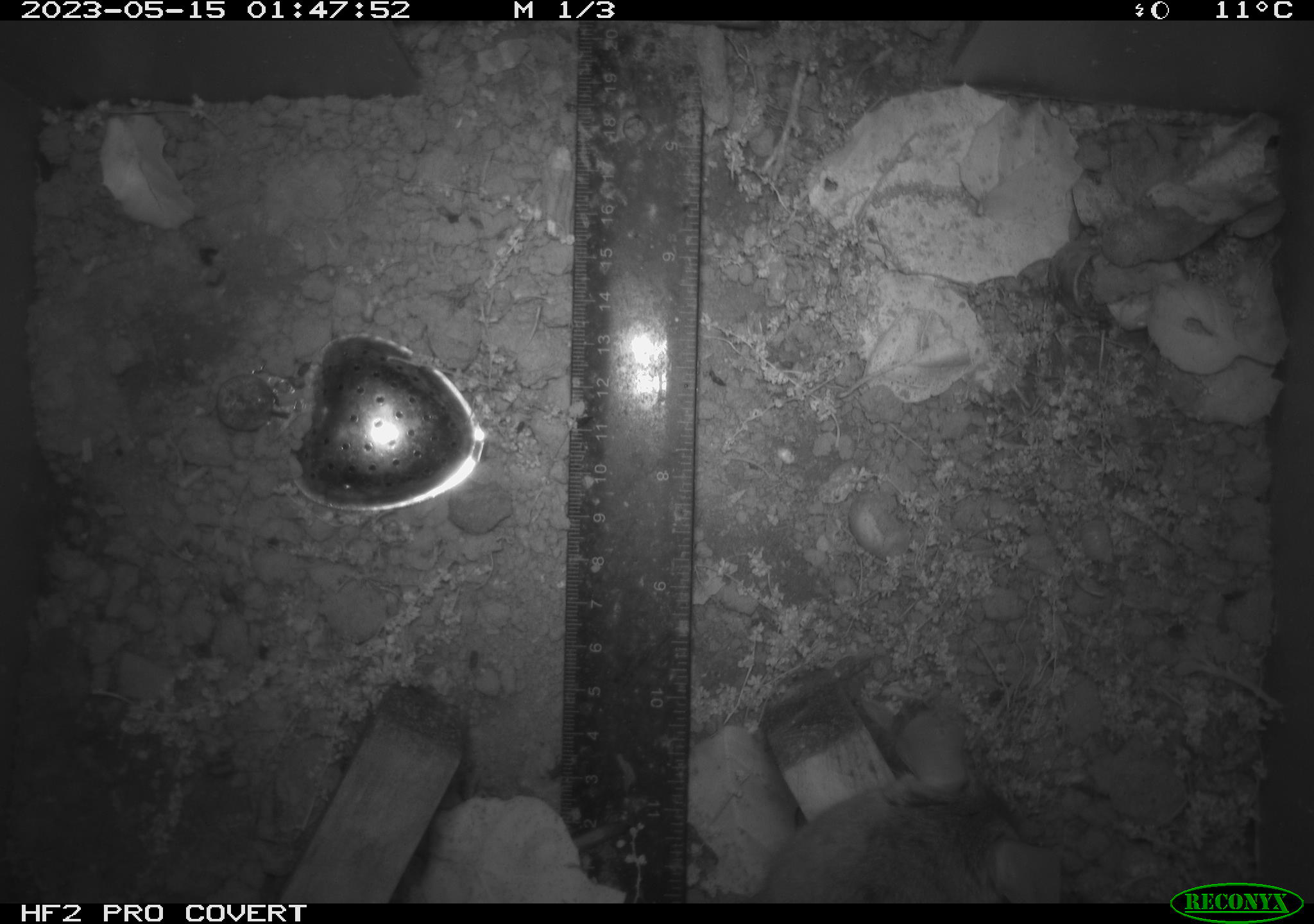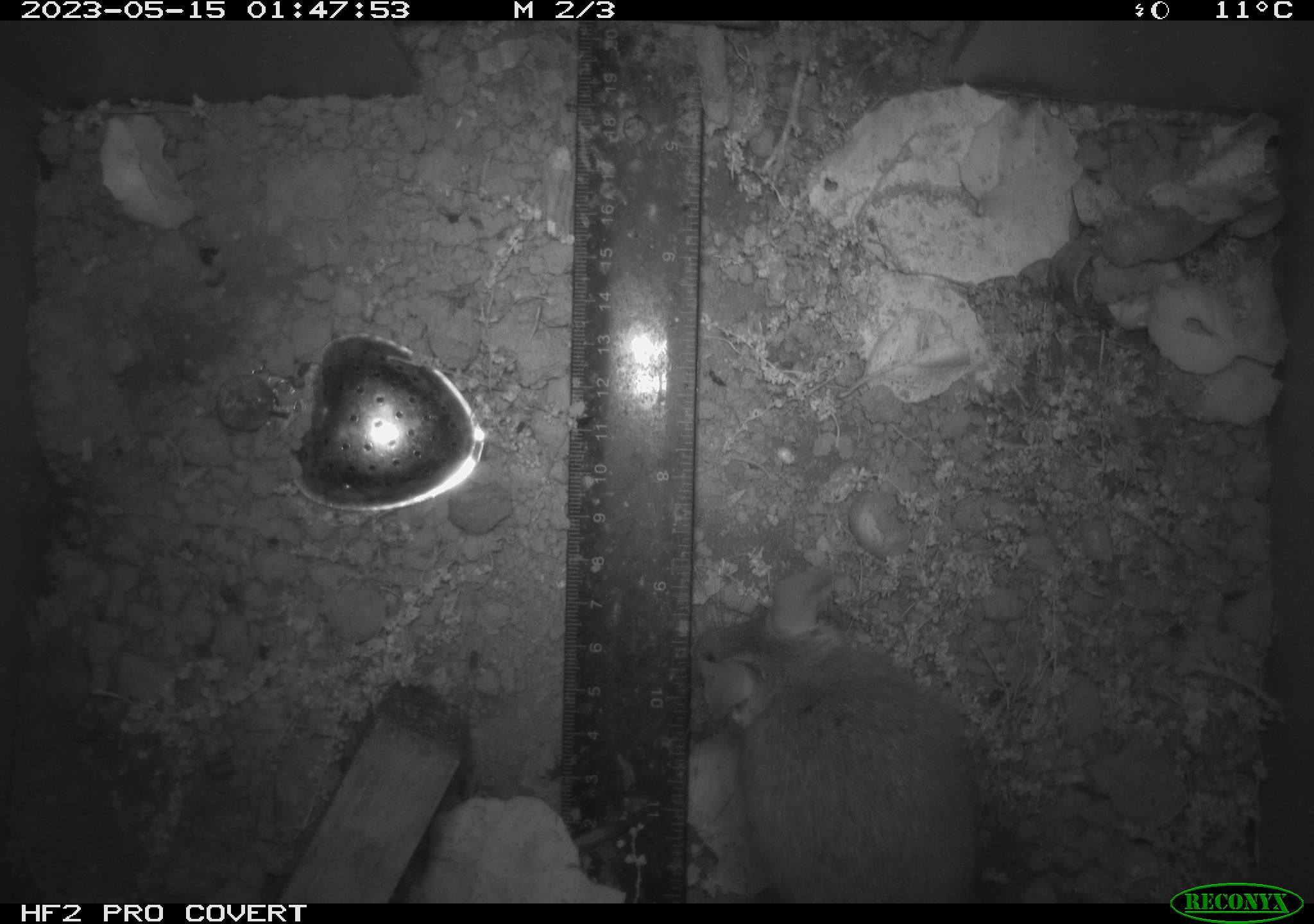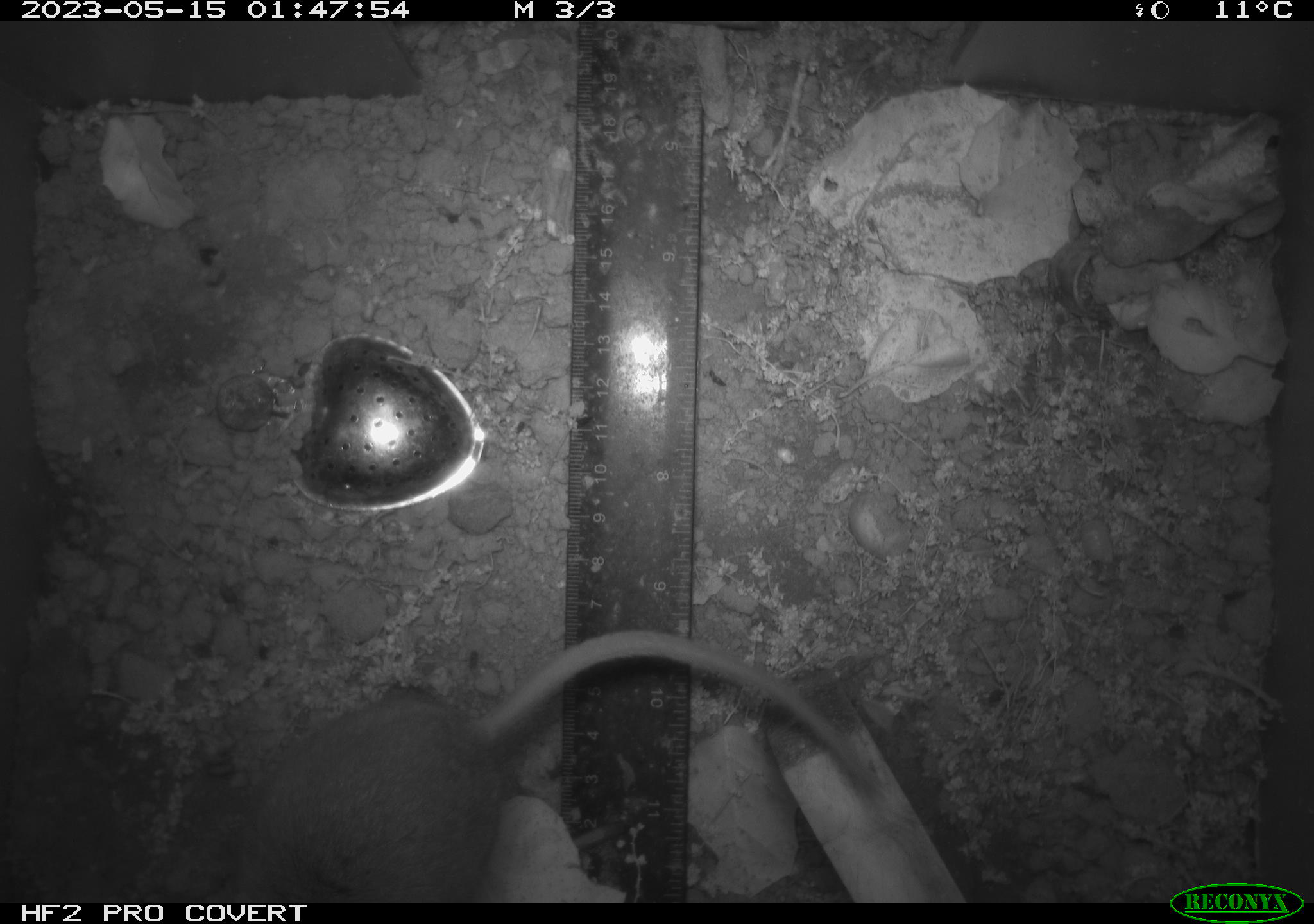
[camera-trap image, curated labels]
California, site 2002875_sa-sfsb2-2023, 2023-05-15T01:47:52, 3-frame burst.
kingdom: Animalia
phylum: Chordata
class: Mammalia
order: Rodentia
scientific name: Rodentia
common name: mouse species